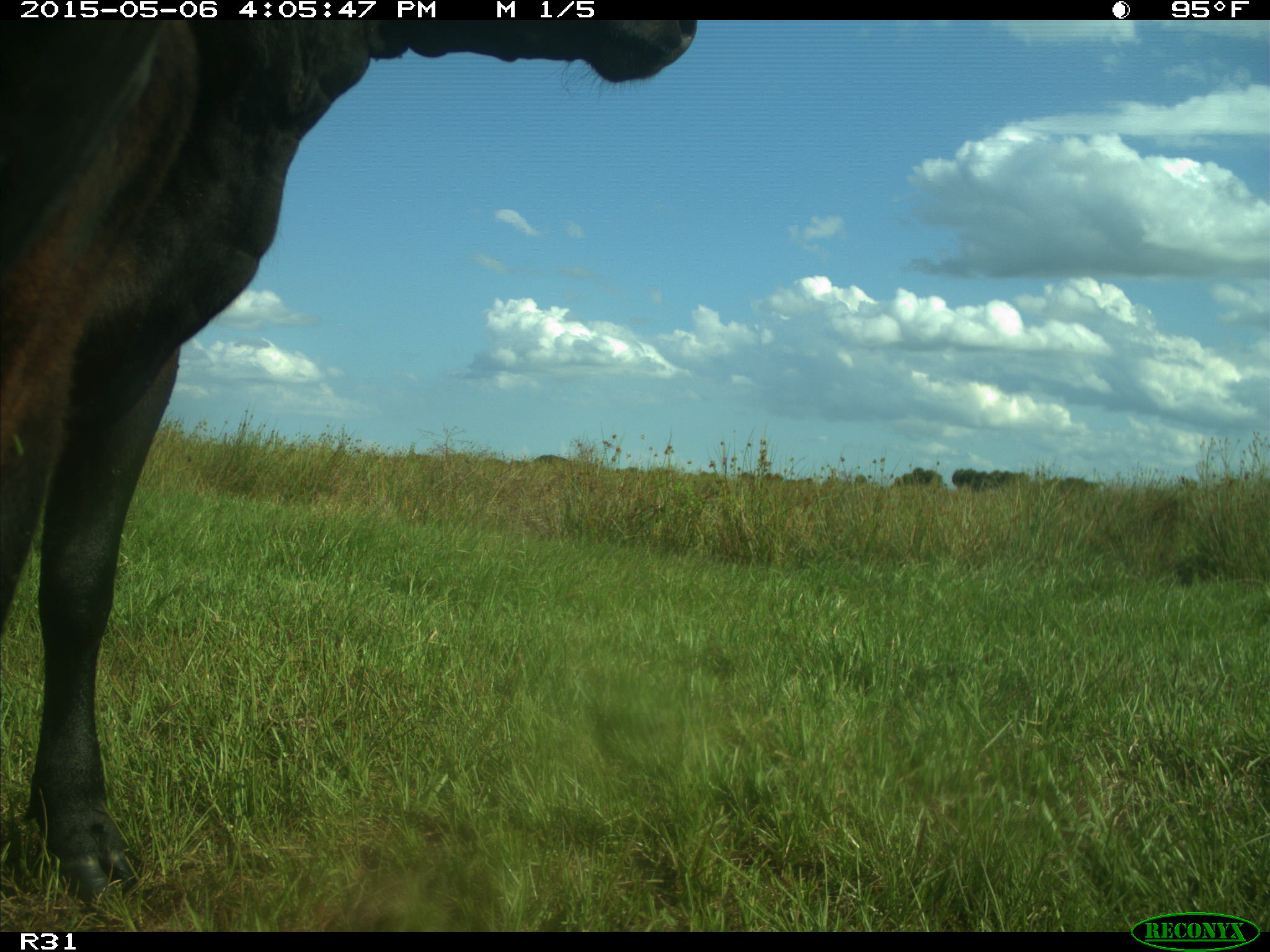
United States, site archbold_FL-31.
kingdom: Animalia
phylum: Chordata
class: Mammalia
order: Artiodactyla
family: Bovidae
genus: Bos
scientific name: Bos taurus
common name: domestic cow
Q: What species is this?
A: Bos taurus (domestic cow).